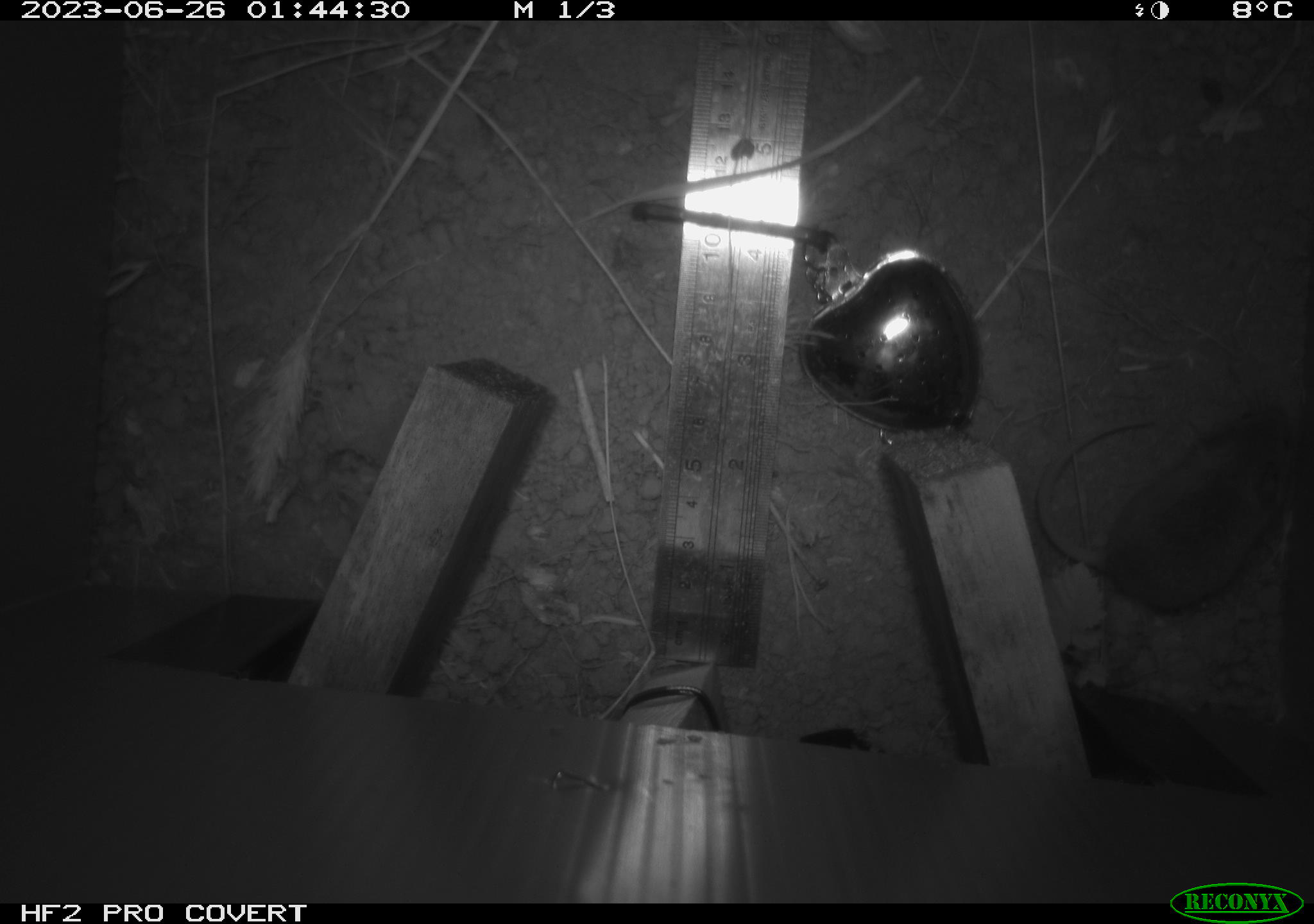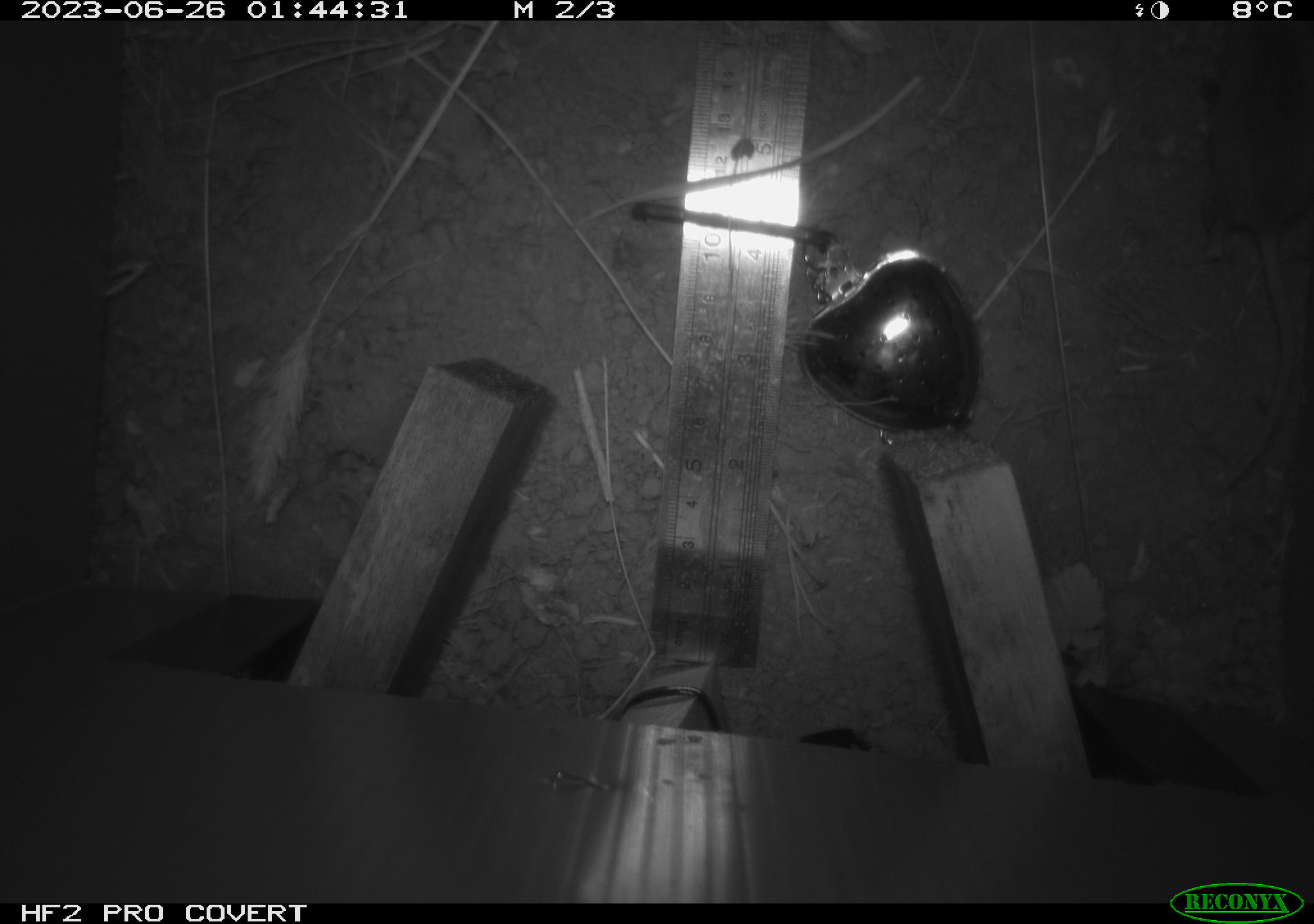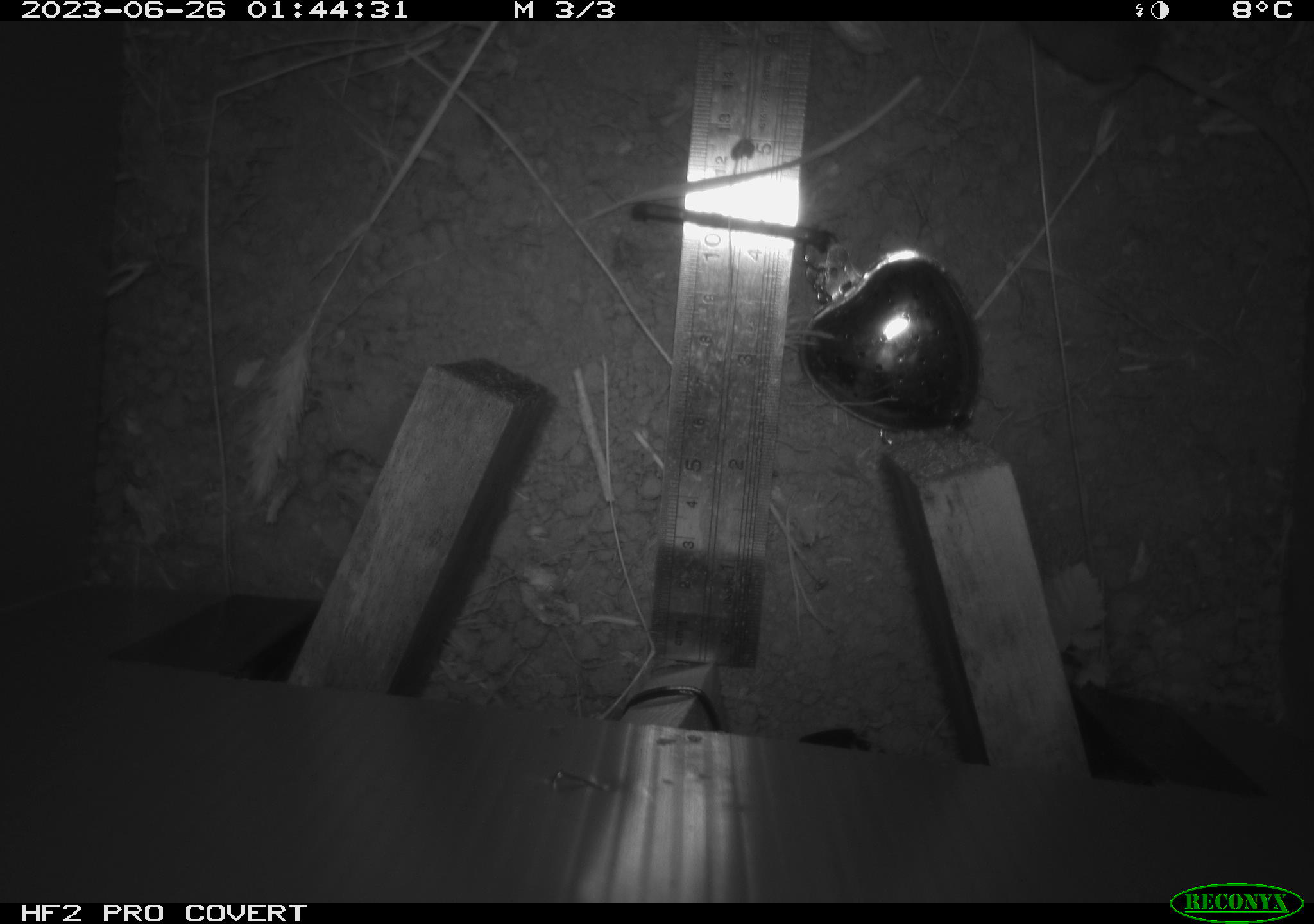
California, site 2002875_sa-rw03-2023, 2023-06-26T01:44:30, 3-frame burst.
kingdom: Animalia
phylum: Chordata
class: Mammalia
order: Rodentia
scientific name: Rodentia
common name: mouse species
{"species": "mouse species (Rodentia)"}